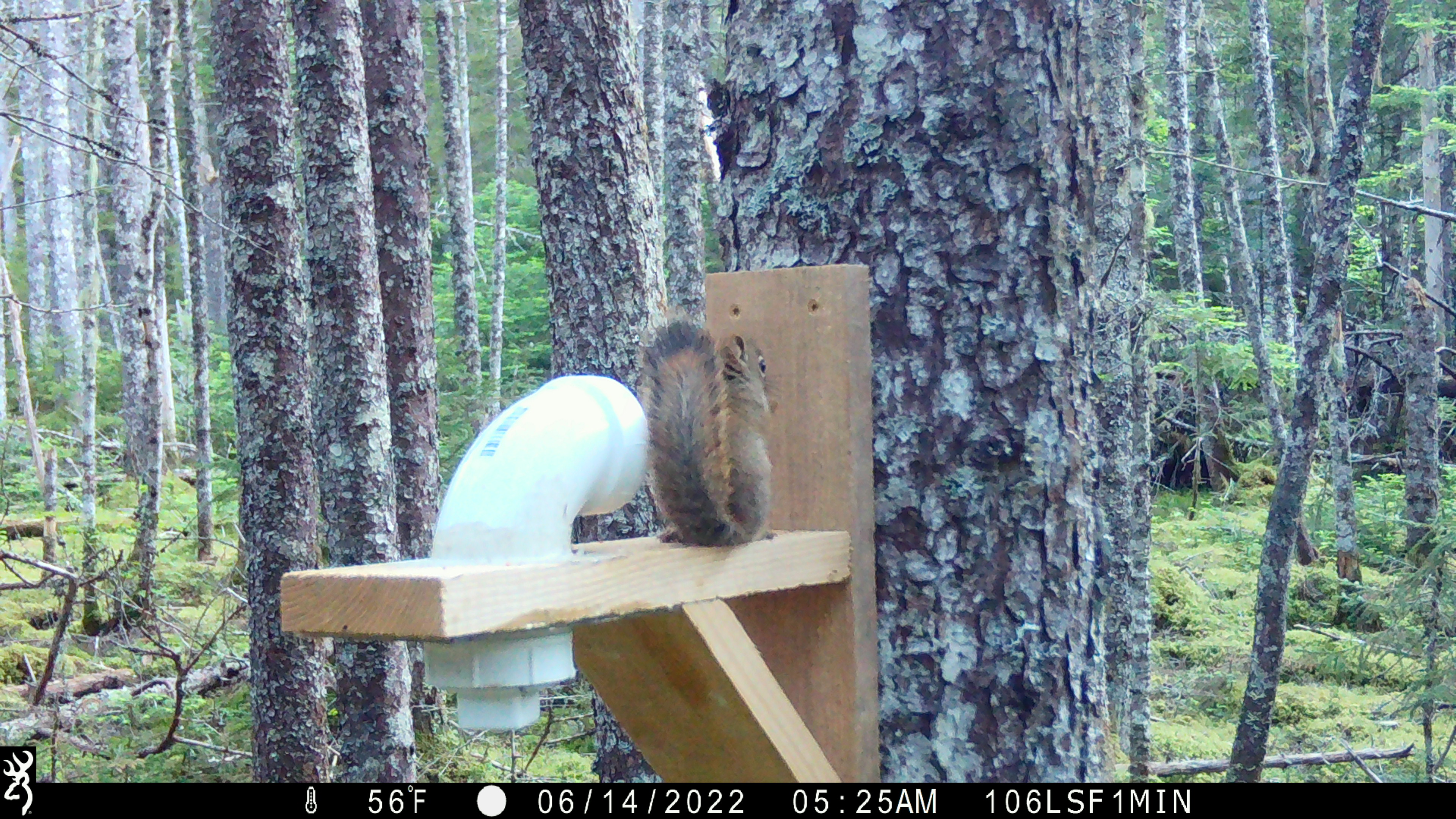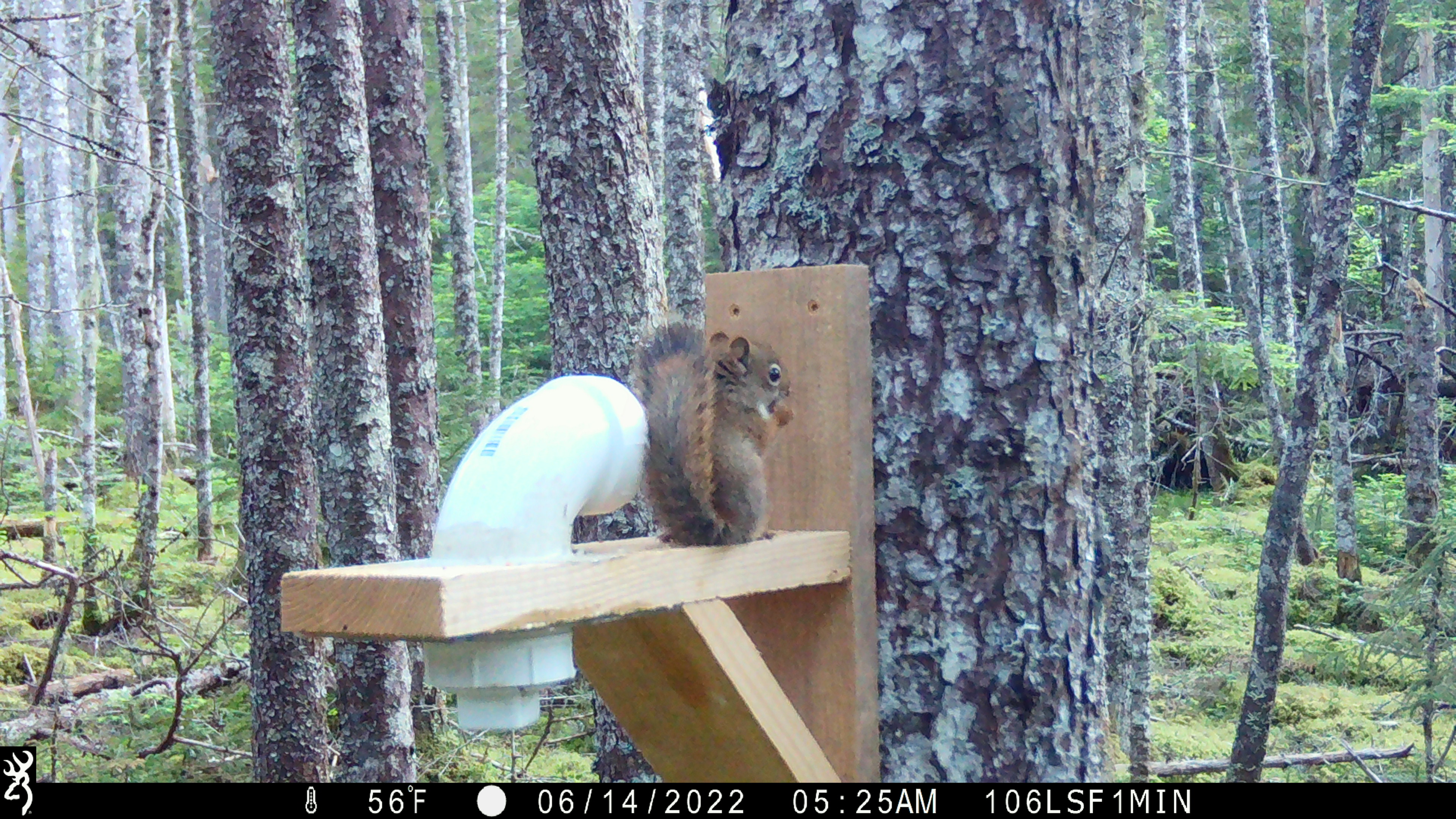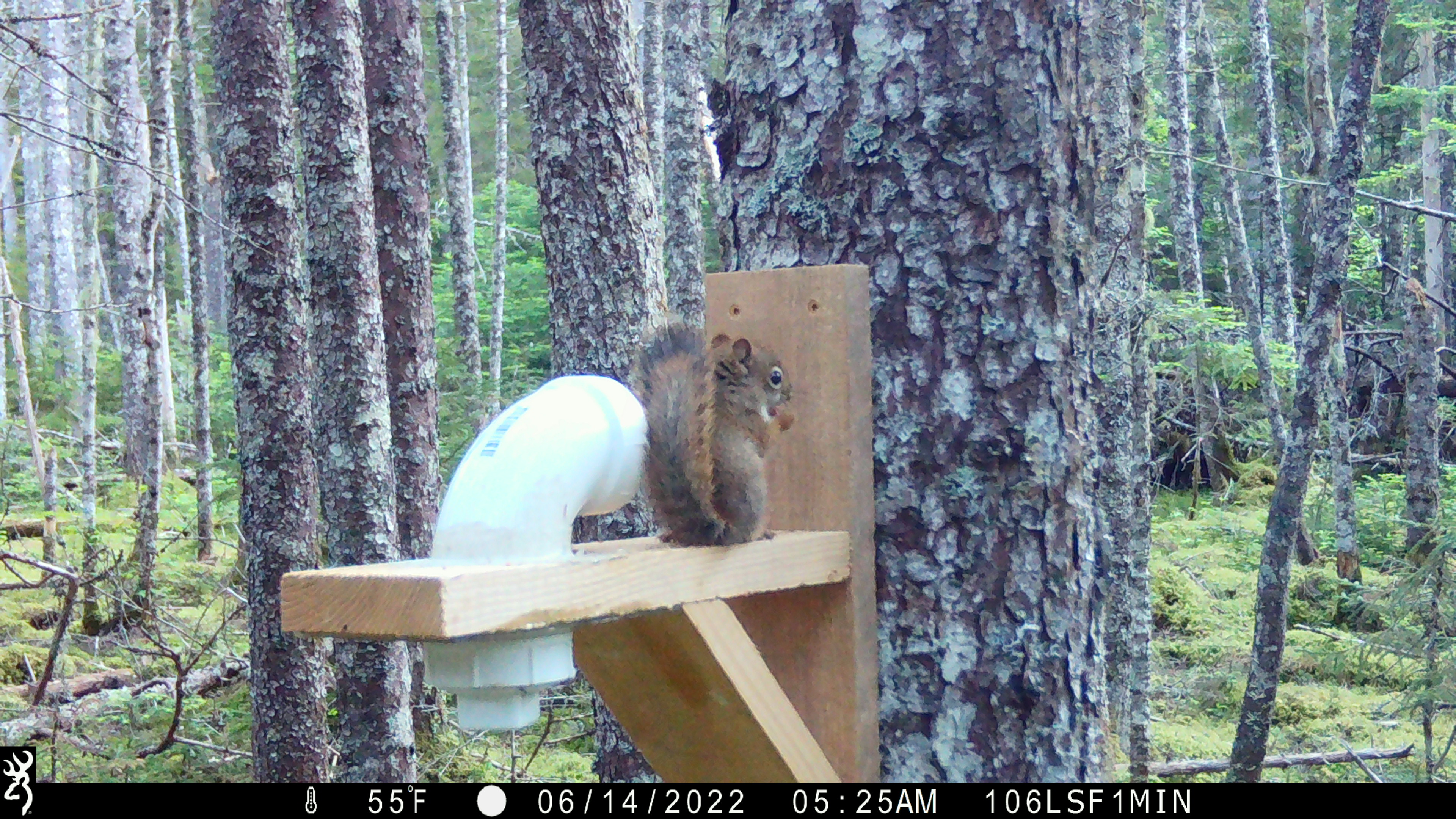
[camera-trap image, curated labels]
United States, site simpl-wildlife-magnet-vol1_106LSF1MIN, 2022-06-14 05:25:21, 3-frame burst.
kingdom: Animalia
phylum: Chordata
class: Mammalia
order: Rodentia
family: Sciuridae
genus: Tamiasciurus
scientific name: Tamiasciurus hudsonicus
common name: red squirrel